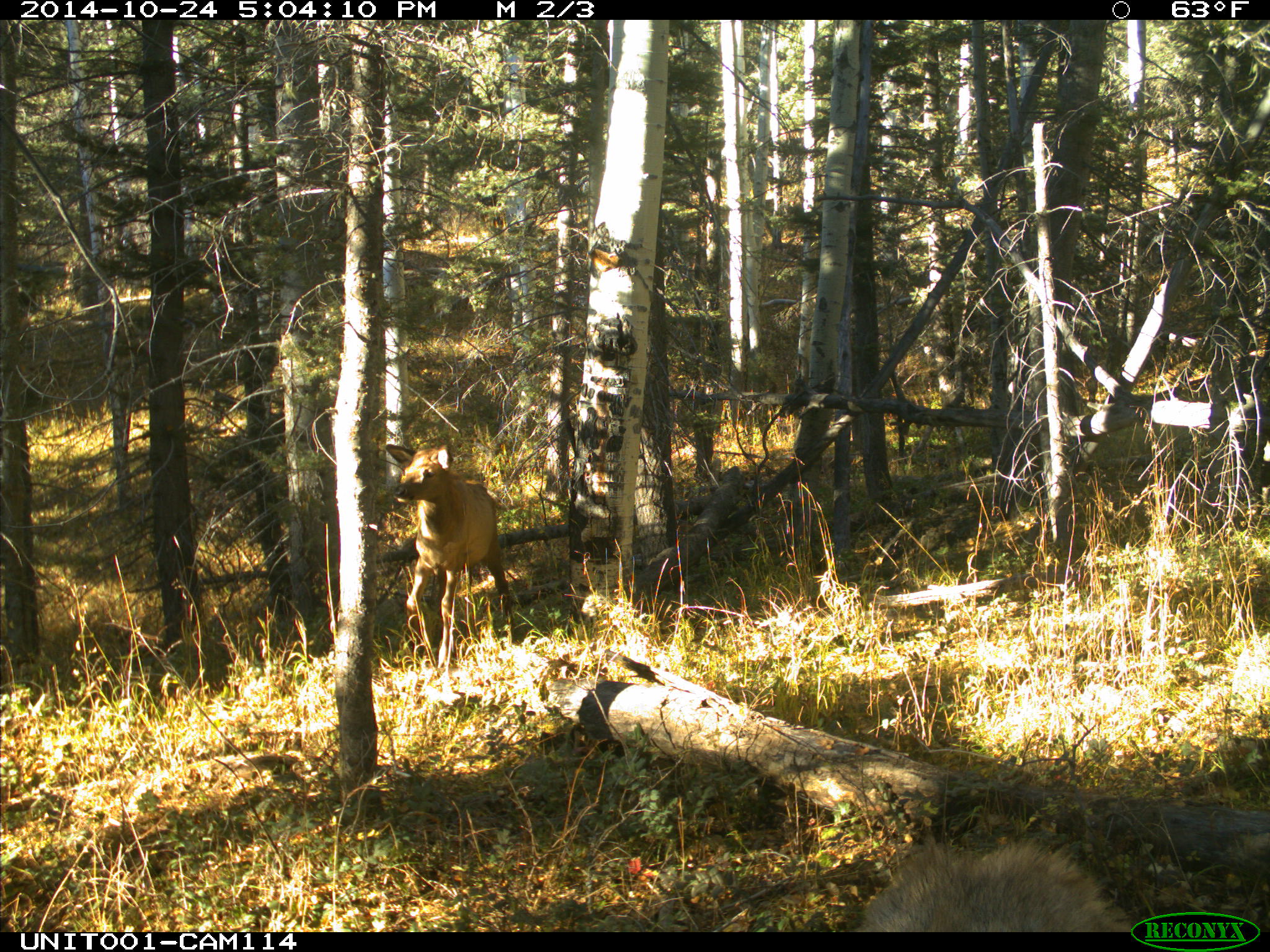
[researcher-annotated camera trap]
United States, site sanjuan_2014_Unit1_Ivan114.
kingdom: Animalia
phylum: Chordata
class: Mammalia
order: Artiodactyla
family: Cervidae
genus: Cervus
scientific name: Cervus elaphus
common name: red deer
Cervus elaphus (red deer).